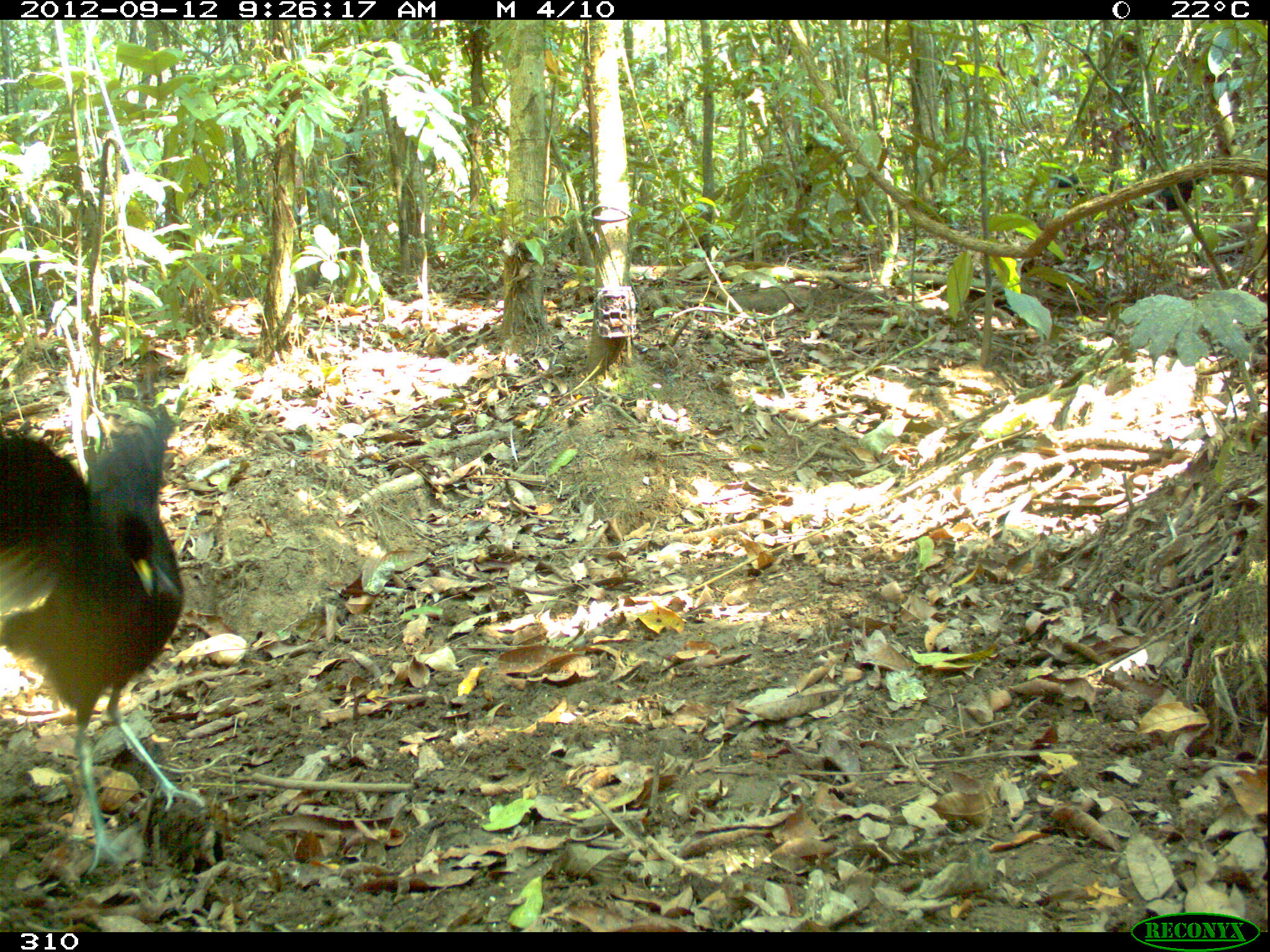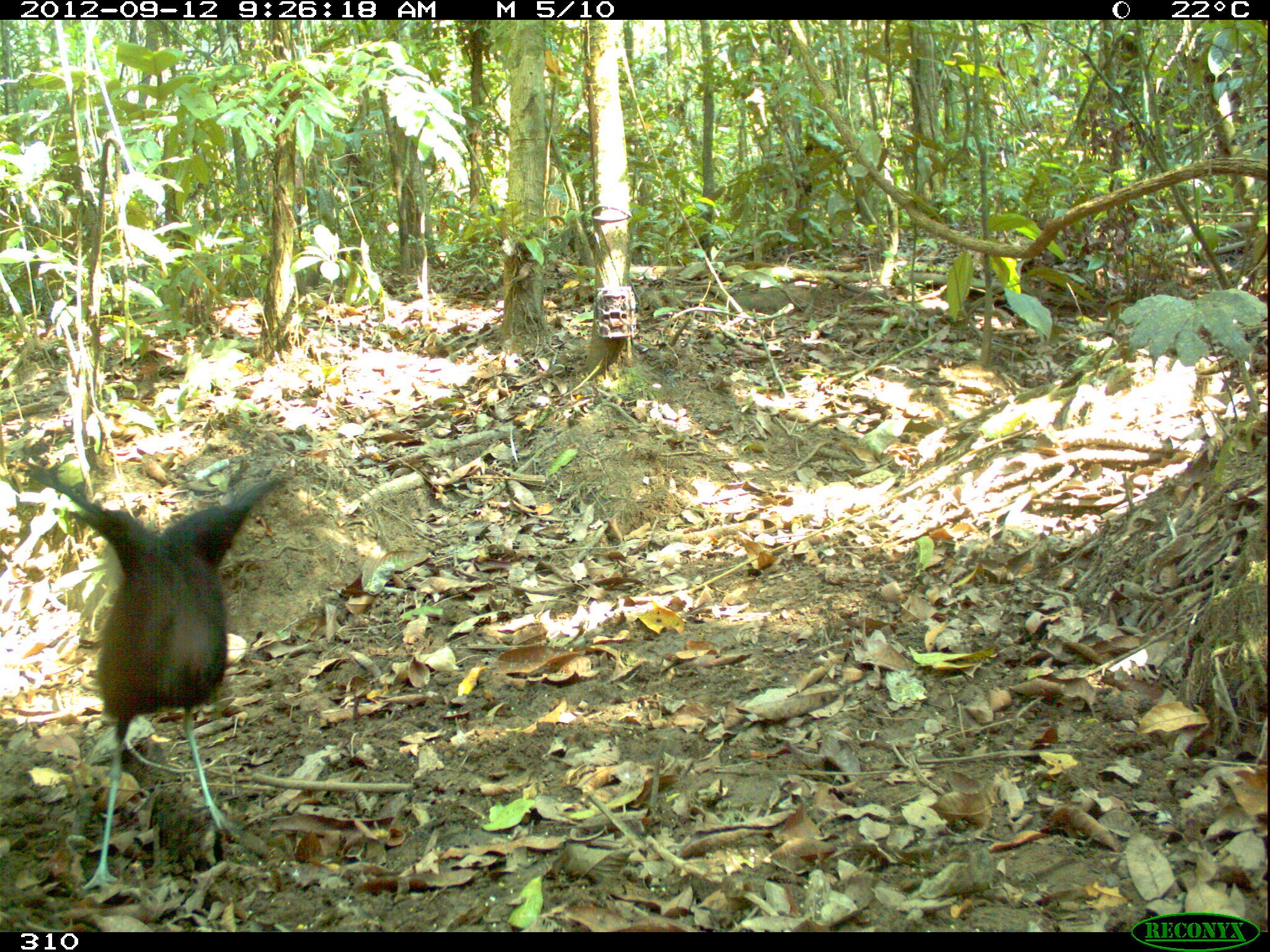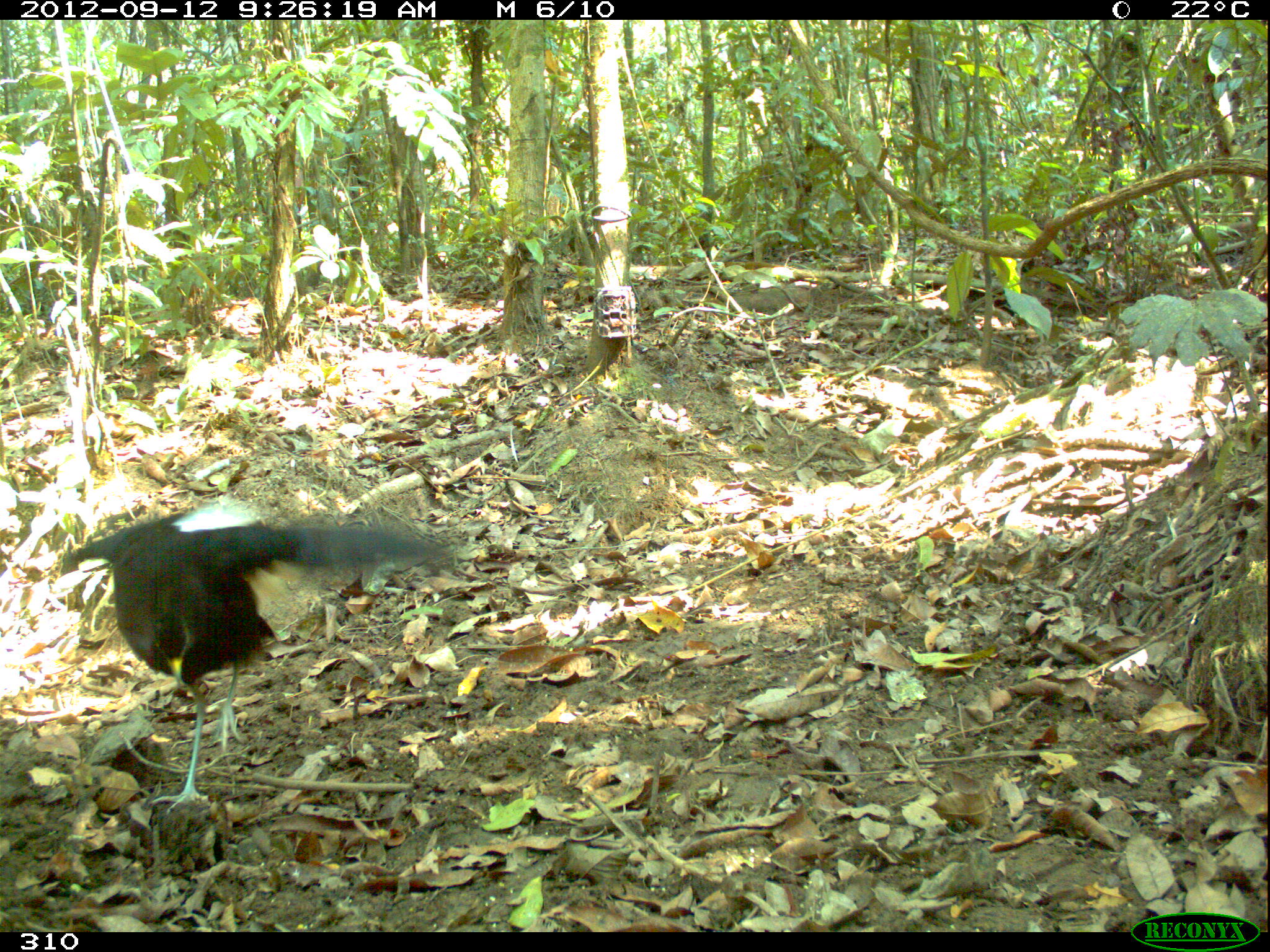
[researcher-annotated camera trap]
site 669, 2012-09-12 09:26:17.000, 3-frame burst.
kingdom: Animalia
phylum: Chordata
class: Aves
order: Gruiformes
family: Psophiidae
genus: Psophia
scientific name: Psophia leucoptera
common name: pale-winged trumpeter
Psophia leucoptera (pale-winged trumpeter).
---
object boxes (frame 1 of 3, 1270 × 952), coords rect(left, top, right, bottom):
psophia leucoptera: rect(0, 403, 204, 871); rect(1132, 177, 1204, 218); rect(1047, 175, 1085, 198)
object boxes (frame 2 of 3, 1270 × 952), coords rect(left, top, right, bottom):
psophia leucoptera: rect(20, 462, 295, 892)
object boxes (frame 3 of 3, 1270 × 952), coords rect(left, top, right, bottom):
psophia leucoptera: rect(60, 501, 451, 813)